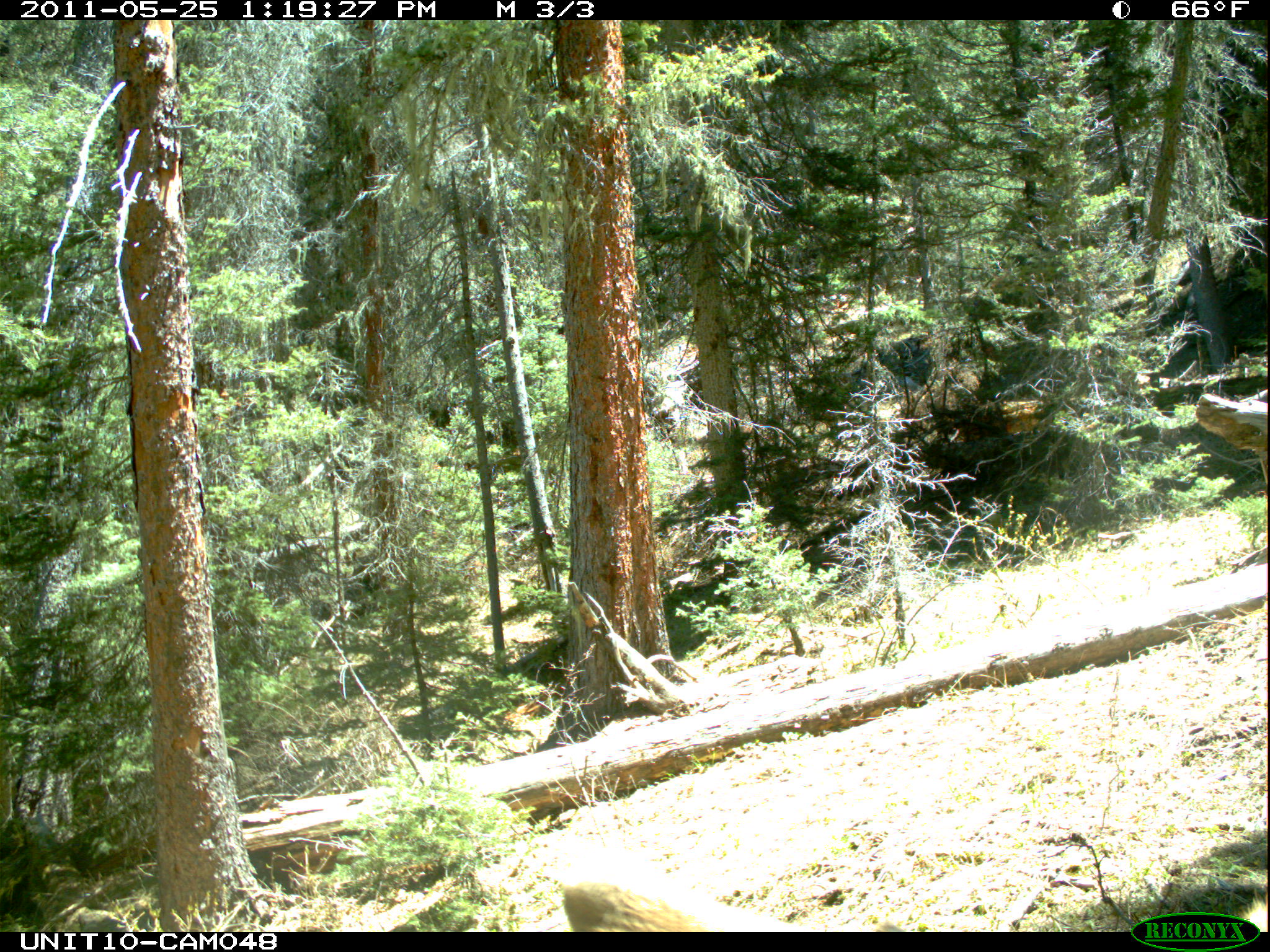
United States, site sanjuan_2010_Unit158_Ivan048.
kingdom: Animalia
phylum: Chordata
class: Mammalia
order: Artiodactyla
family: Cervidae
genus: Cervus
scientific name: Cervus elaphus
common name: red deer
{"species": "Cervus elaphus (red deer)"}